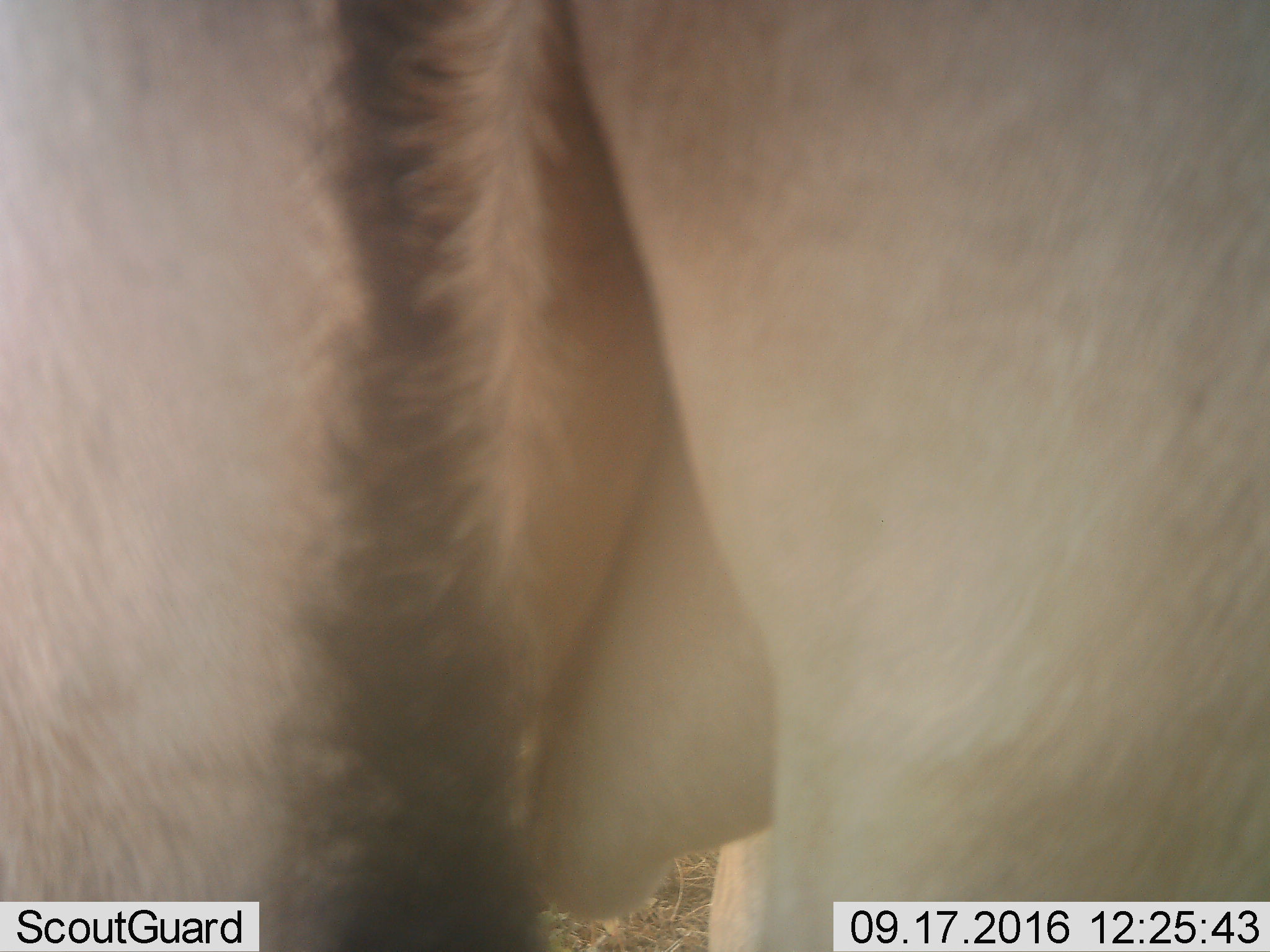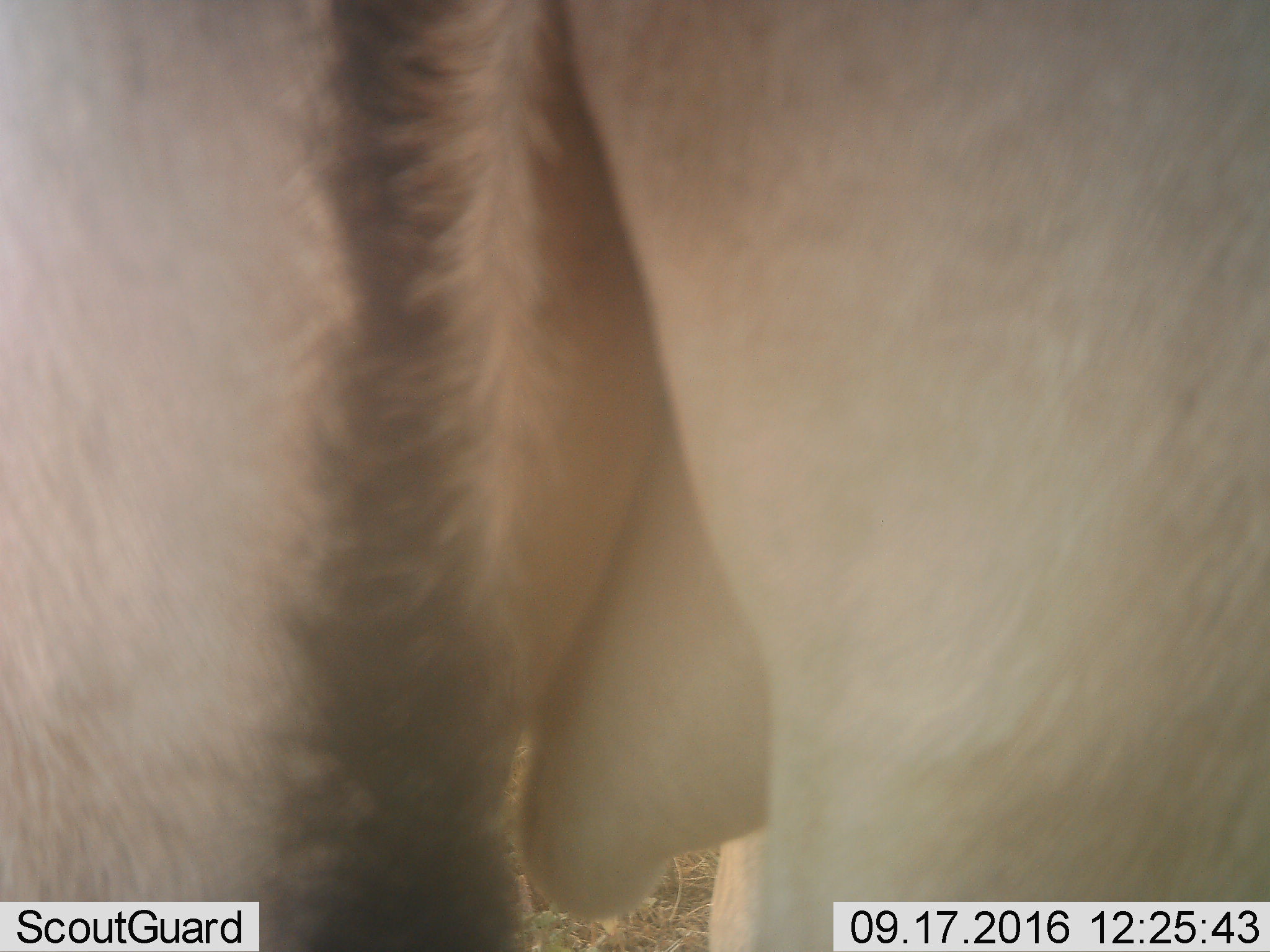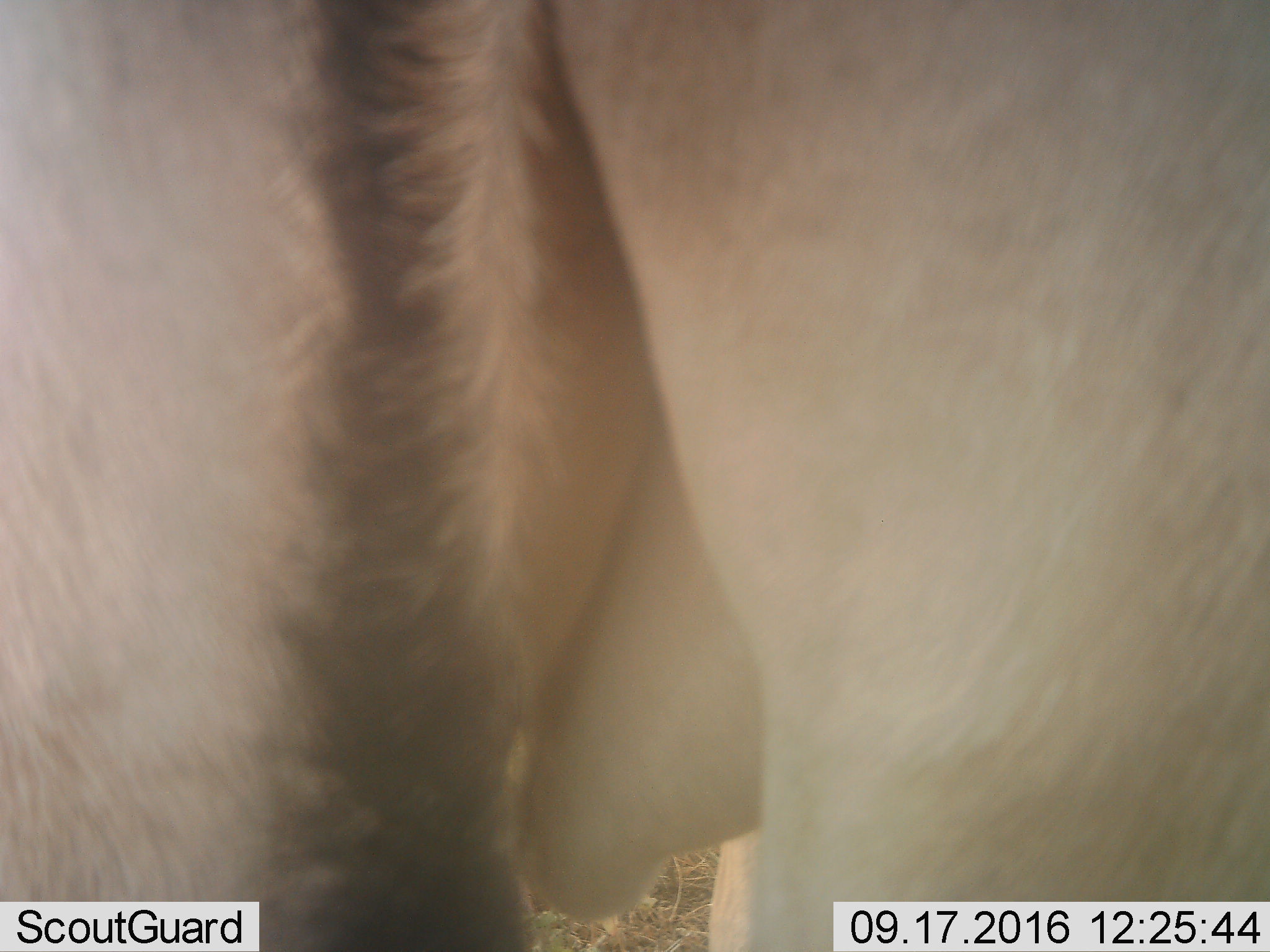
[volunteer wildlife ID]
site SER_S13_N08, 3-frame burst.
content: unidentified animal